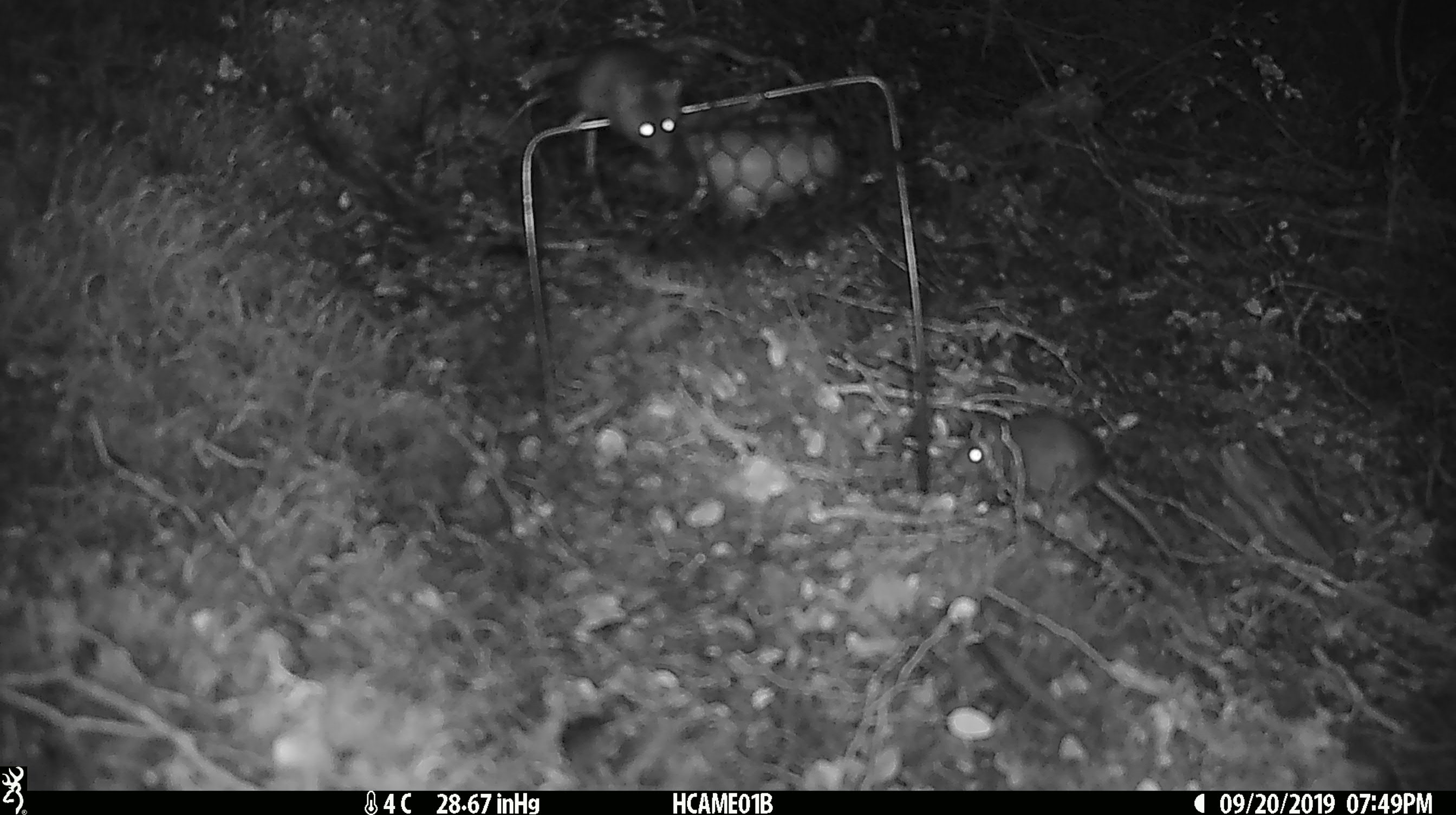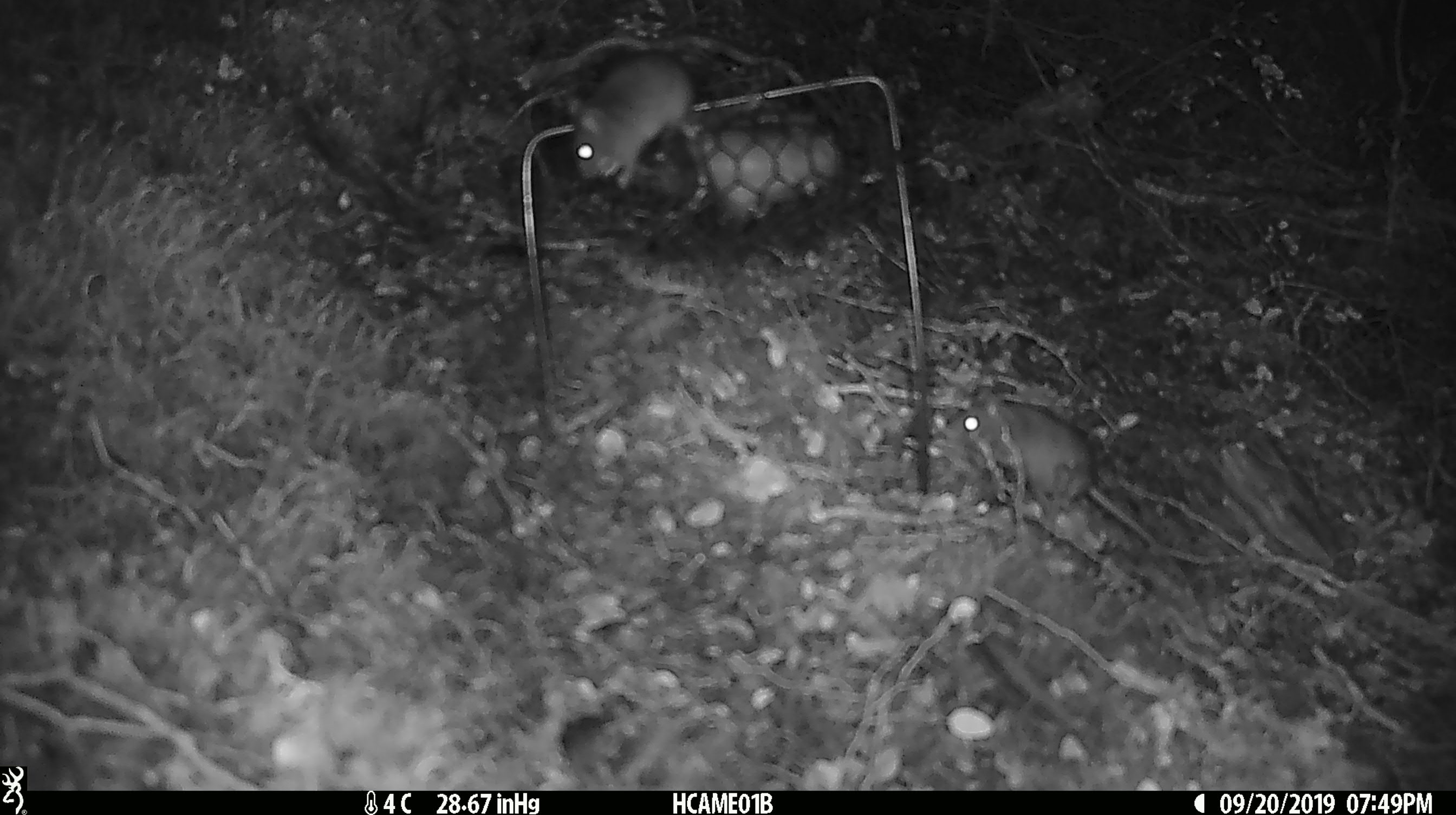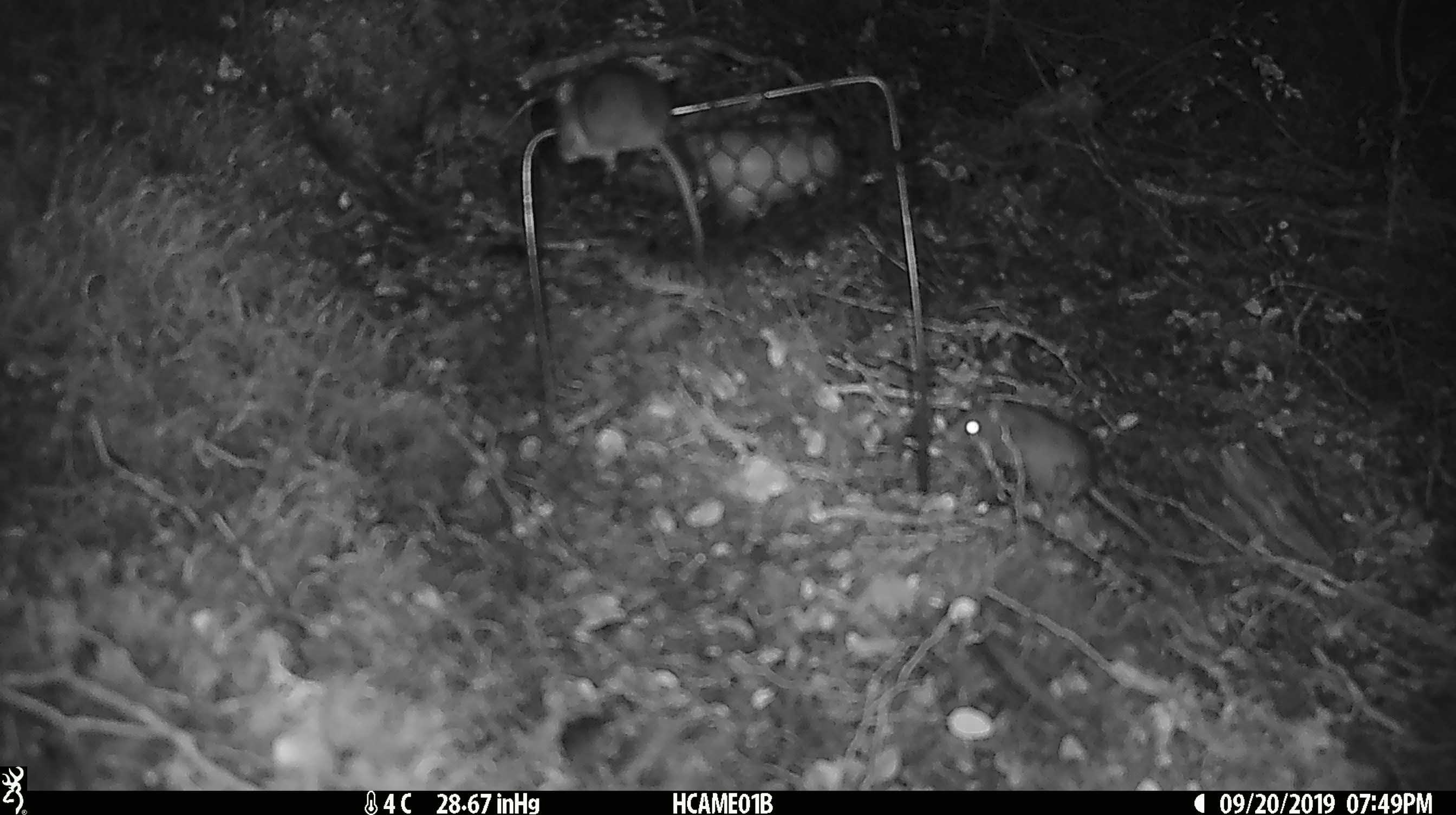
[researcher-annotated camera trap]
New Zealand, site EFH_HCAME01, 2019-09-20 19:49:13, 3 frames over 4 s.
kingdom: Animalia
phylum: Chordata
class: Mammalia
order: Rodentia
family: Muridae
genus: Mus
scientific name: Mus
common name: mouse